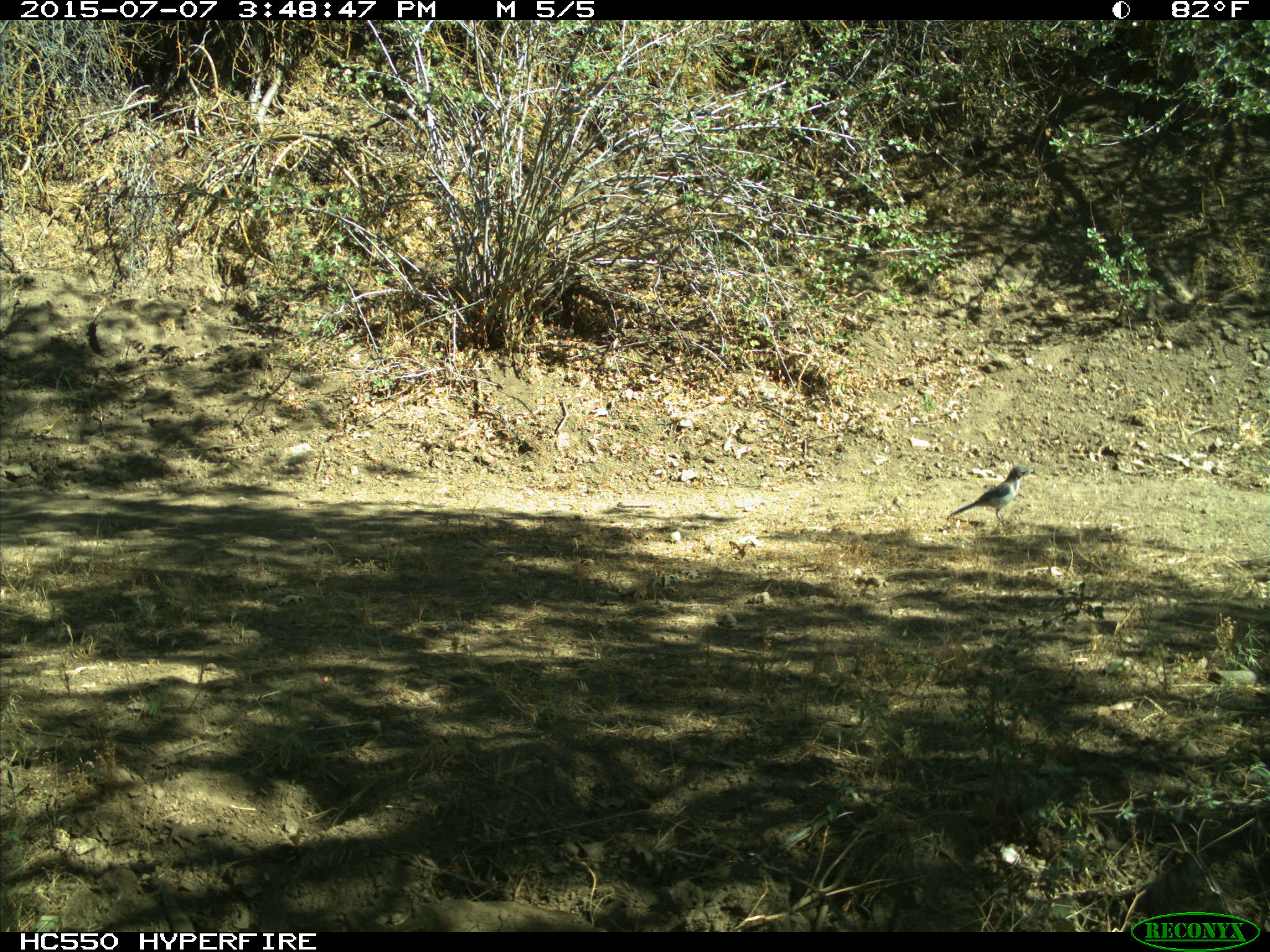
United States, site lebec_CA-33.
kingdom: Animalia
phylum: Chordata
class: Aves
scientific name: Aves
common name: birds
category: unidentified bird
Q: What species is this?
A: Unidentified bird (birds) (Aves).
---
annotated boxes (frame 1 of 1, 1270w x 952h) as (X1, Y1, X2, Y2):
animal: (947, 464, 1036, 525)